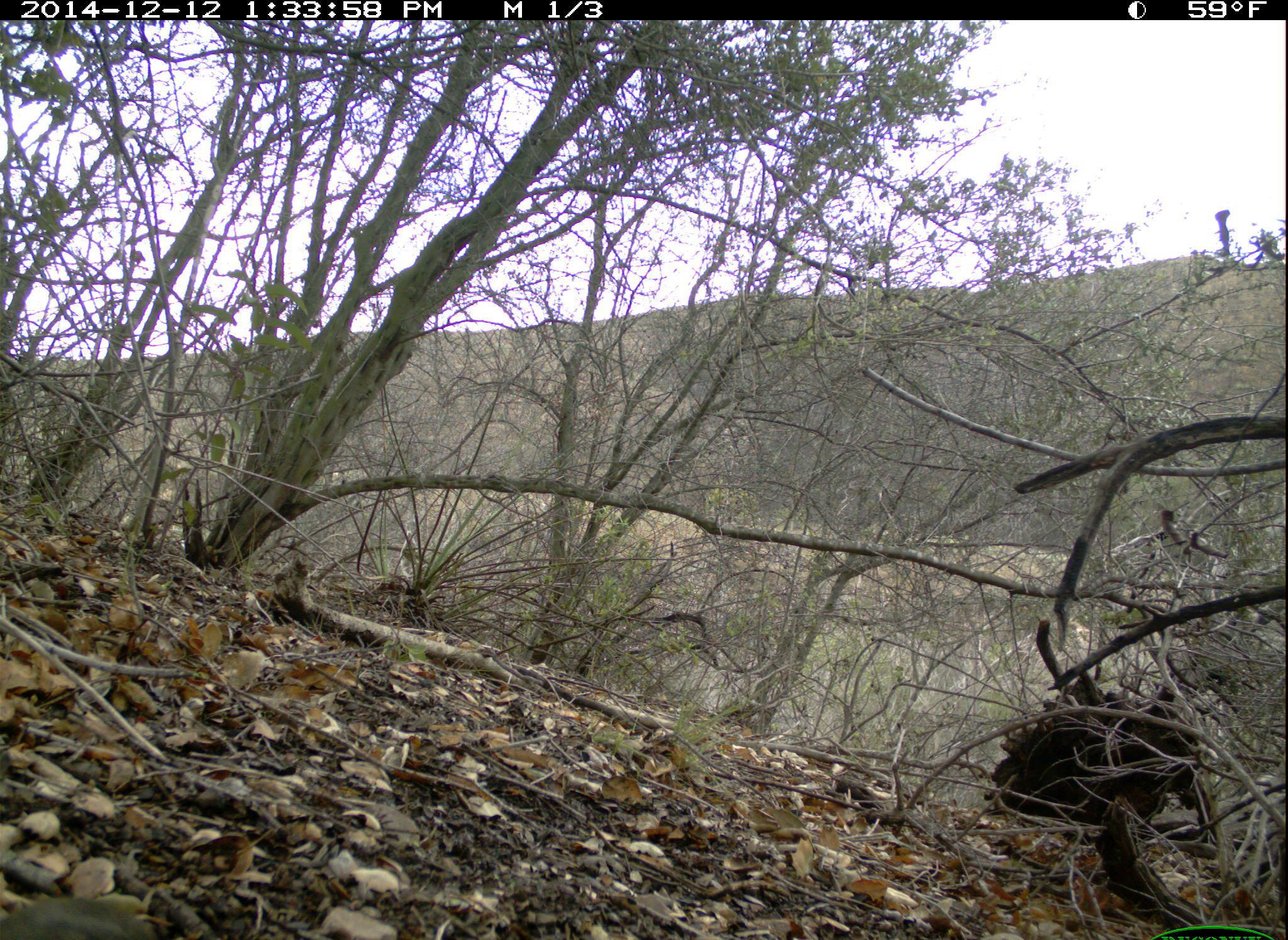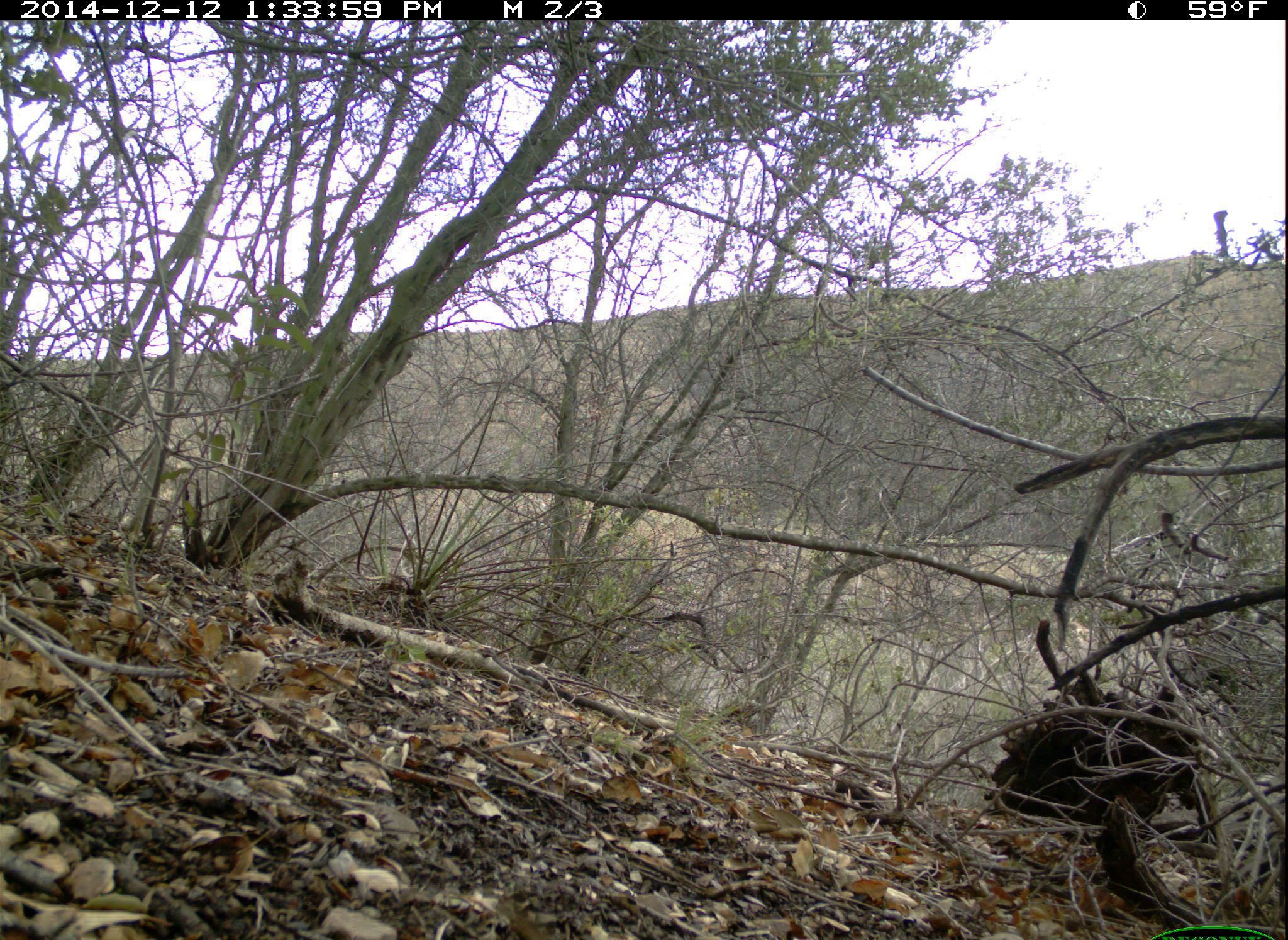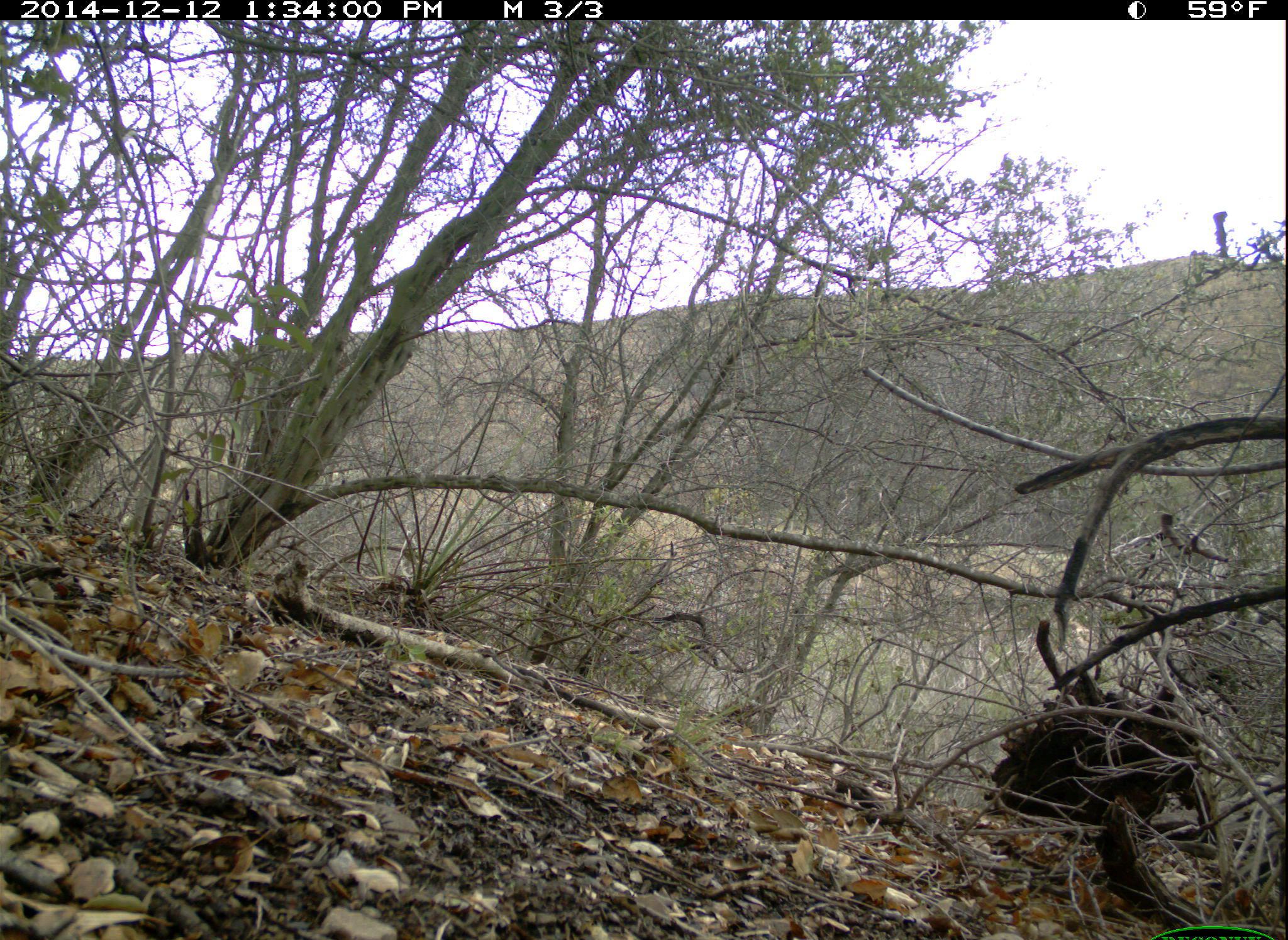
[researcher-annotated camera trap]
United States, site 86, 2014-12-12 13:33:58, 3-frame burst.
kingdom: Animalia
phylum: Chordata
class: Aves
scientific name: Aves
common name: bird